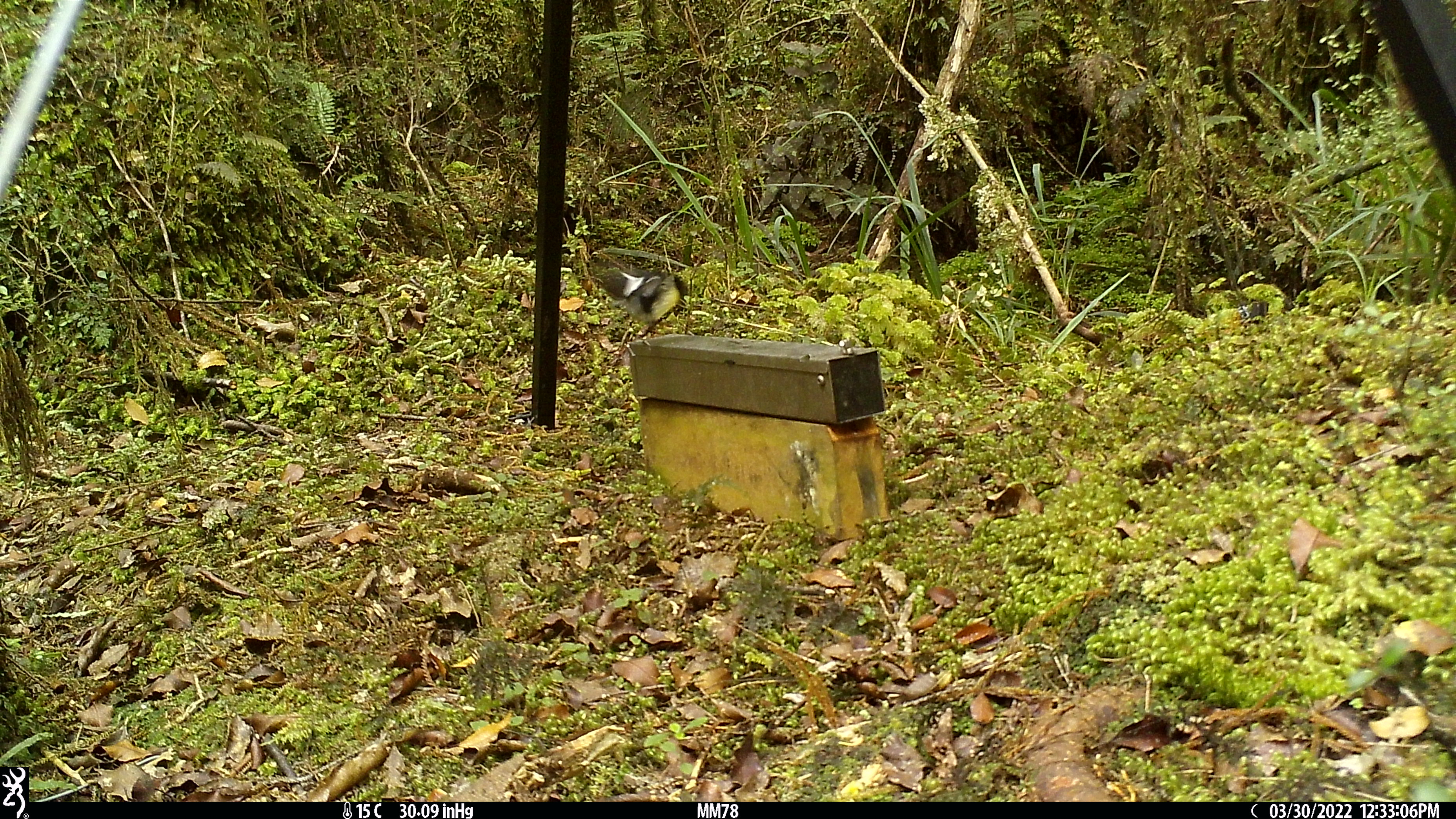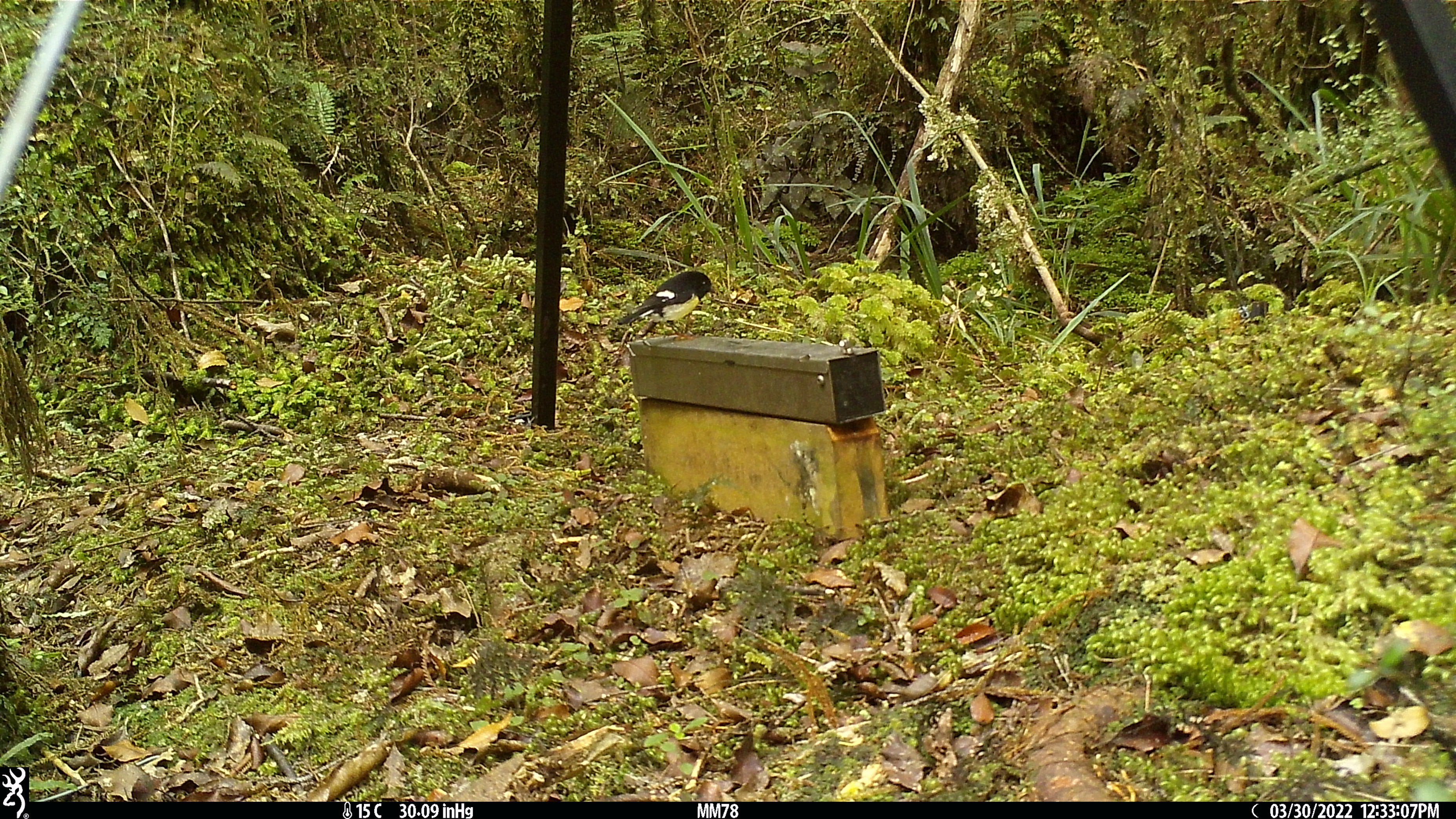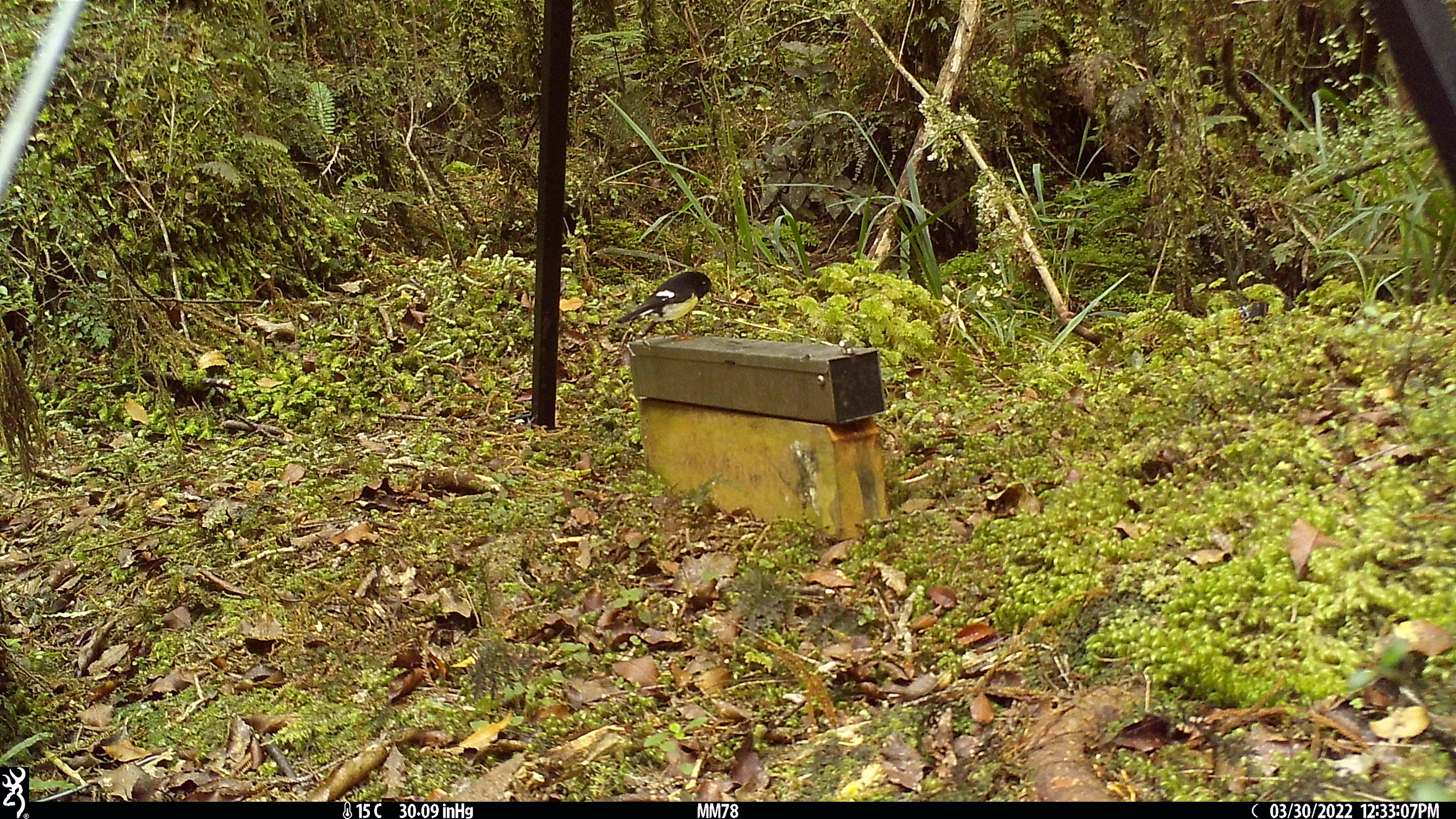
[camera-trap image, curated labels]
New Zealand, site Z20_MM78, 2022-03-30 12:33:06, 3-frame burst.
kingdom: Animalia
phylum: Chordata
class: Aves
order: Passeriformes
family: Petroicidae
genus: Petroica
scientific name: Petroica macrocephala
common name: tomtit